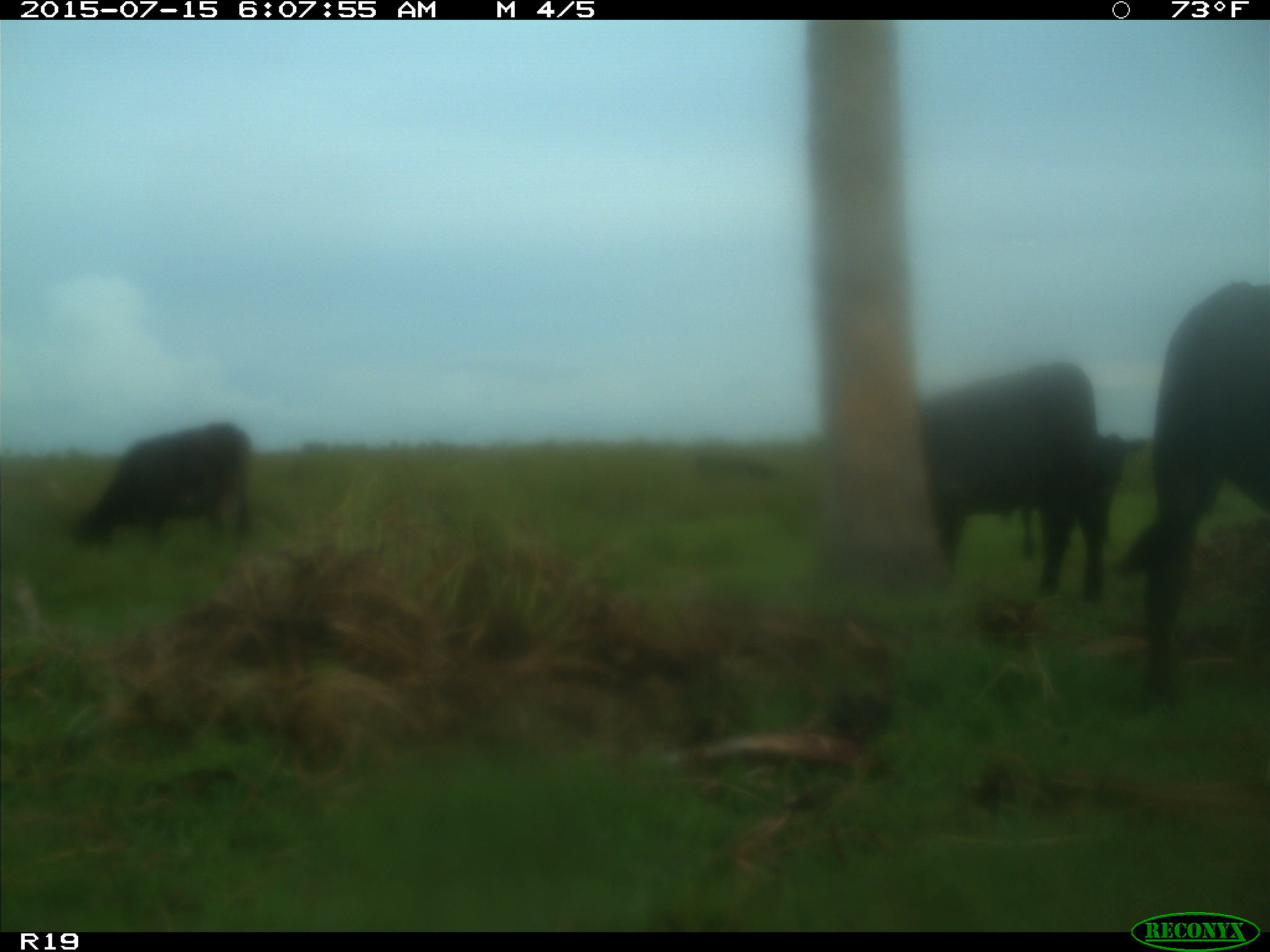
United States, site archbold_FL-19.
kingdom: Animalia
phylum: Chordata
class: Mammalia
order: Artiodactyla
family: Bovidae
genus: Bos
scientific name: Bos taurus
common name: domestic cow